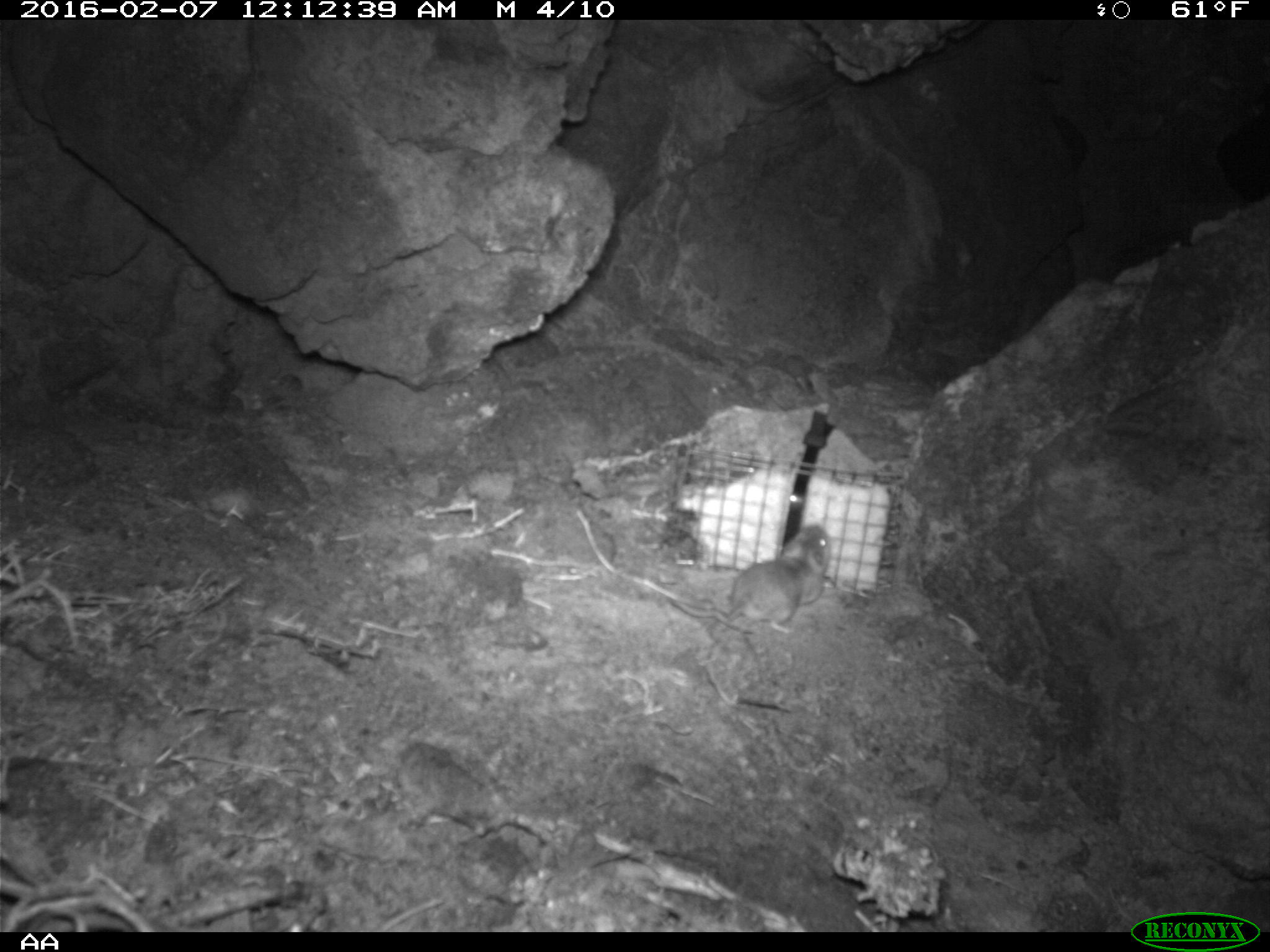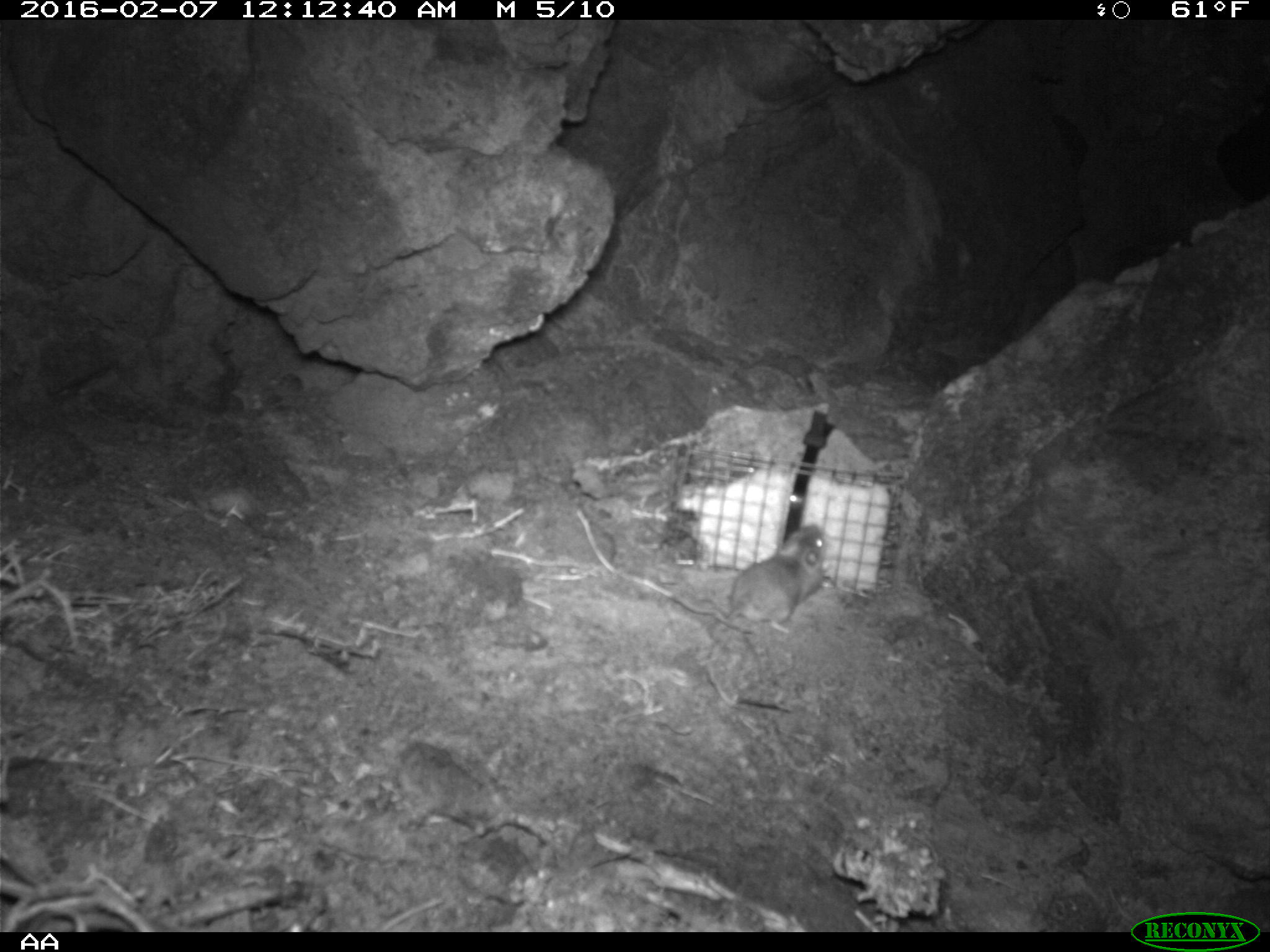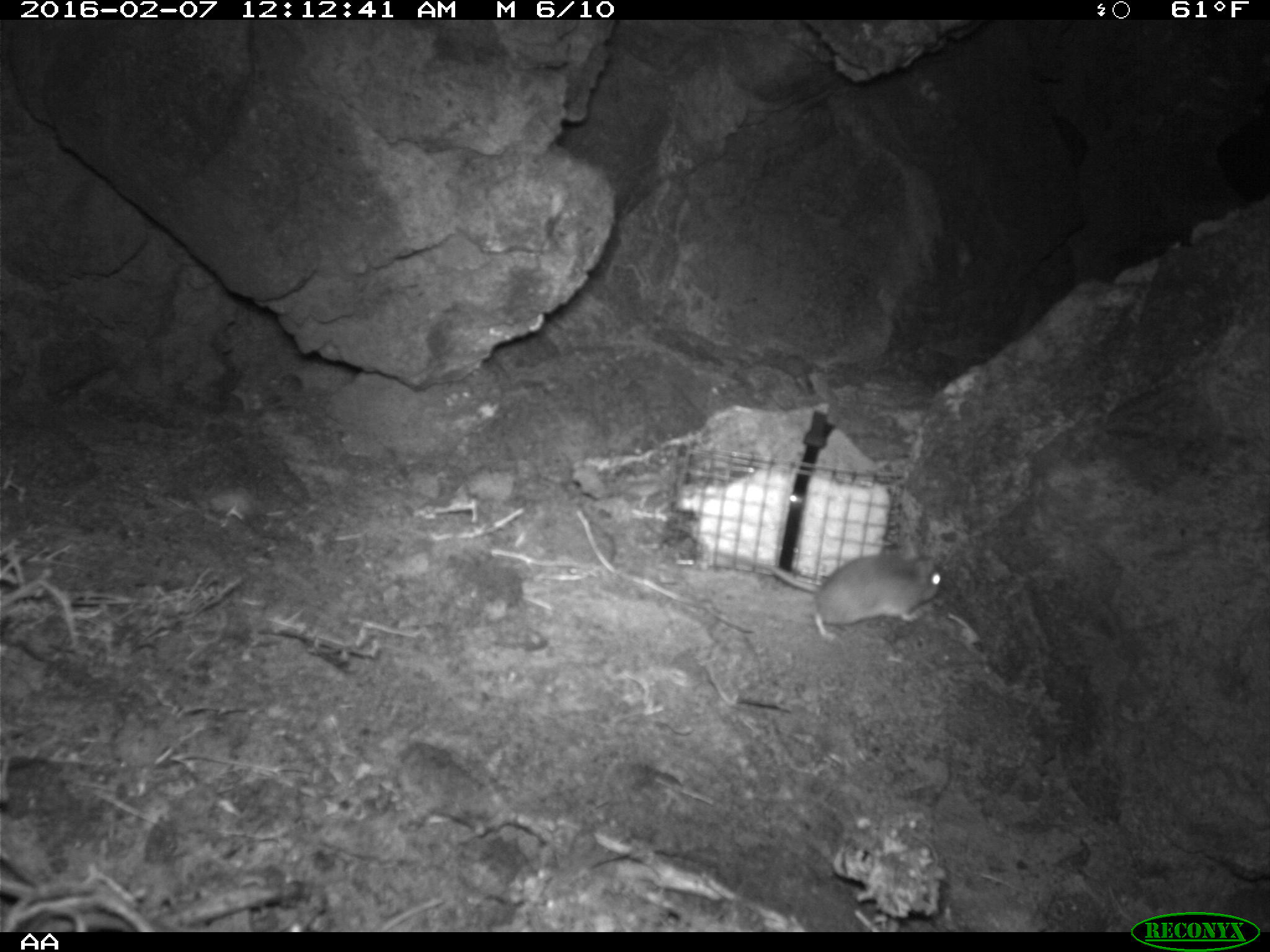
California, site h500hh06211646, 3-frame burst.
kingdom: Animalia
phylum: Chordata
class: Mammalia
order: Rodentia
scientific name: Rodentia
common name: rodent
Rodent (Rodentia).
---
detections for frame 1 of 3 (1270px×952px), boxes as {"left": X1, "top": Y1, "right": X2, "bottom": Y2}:
rodent: {"left": 668, "top": 524, "right": 829, "bottom": 633}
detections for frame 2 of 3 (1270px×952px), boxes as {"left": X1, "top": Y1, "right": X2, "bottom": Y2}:
rodent: {"left": 671, "top": 522, "right": 828, "bottom": 633}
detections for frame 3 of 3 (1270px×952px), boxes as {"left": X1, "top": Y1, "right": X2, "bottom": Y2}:
rodent: {"left": 767, "top": 539, "right": 943, "bottom": 640}